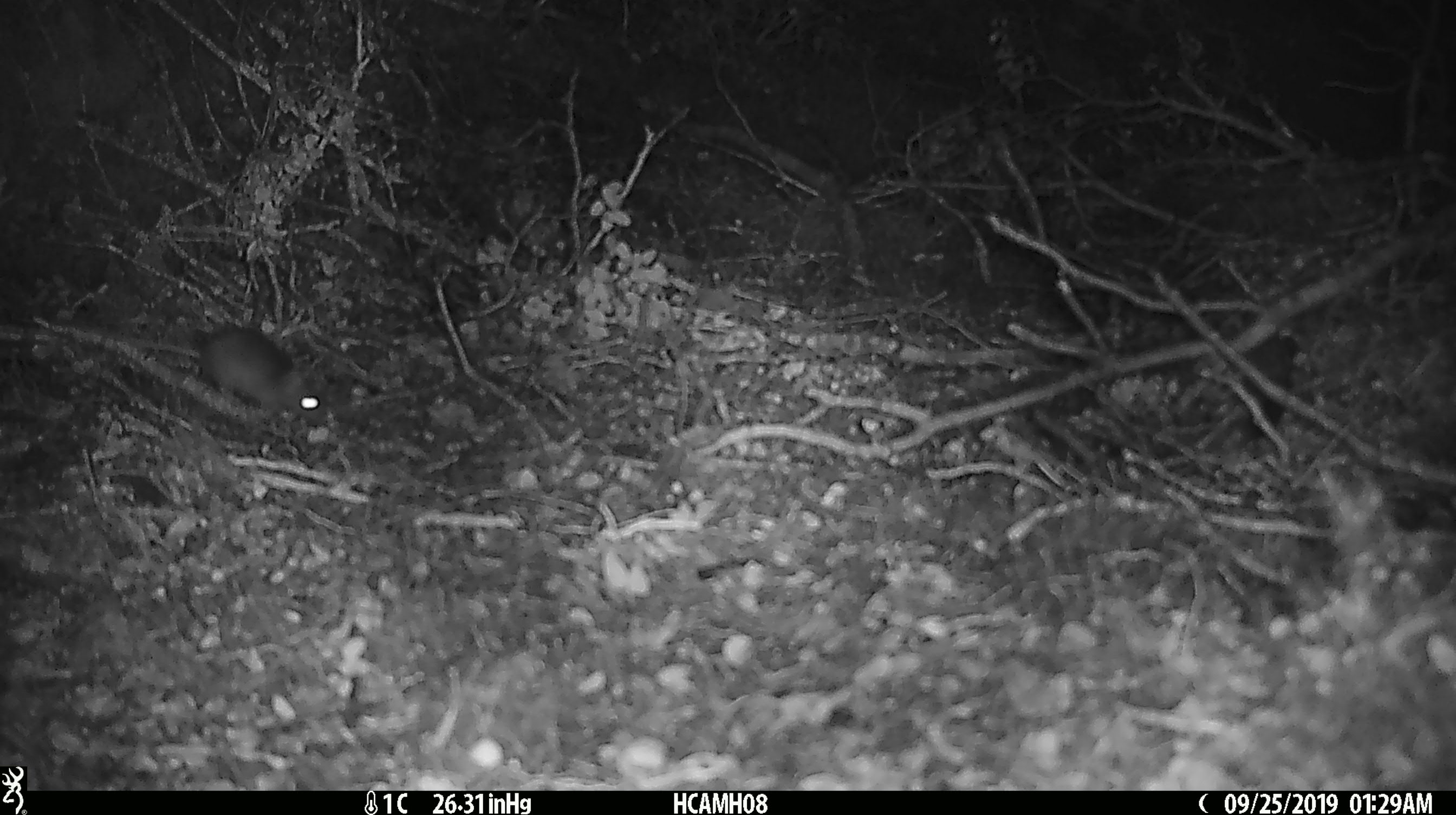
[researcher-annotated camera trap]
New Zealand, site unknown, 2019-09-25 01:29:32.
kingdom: Animalia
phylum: Chordata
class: Mammalia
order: Rodentia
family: Muridae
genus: Mus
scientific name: Mus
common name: mouse